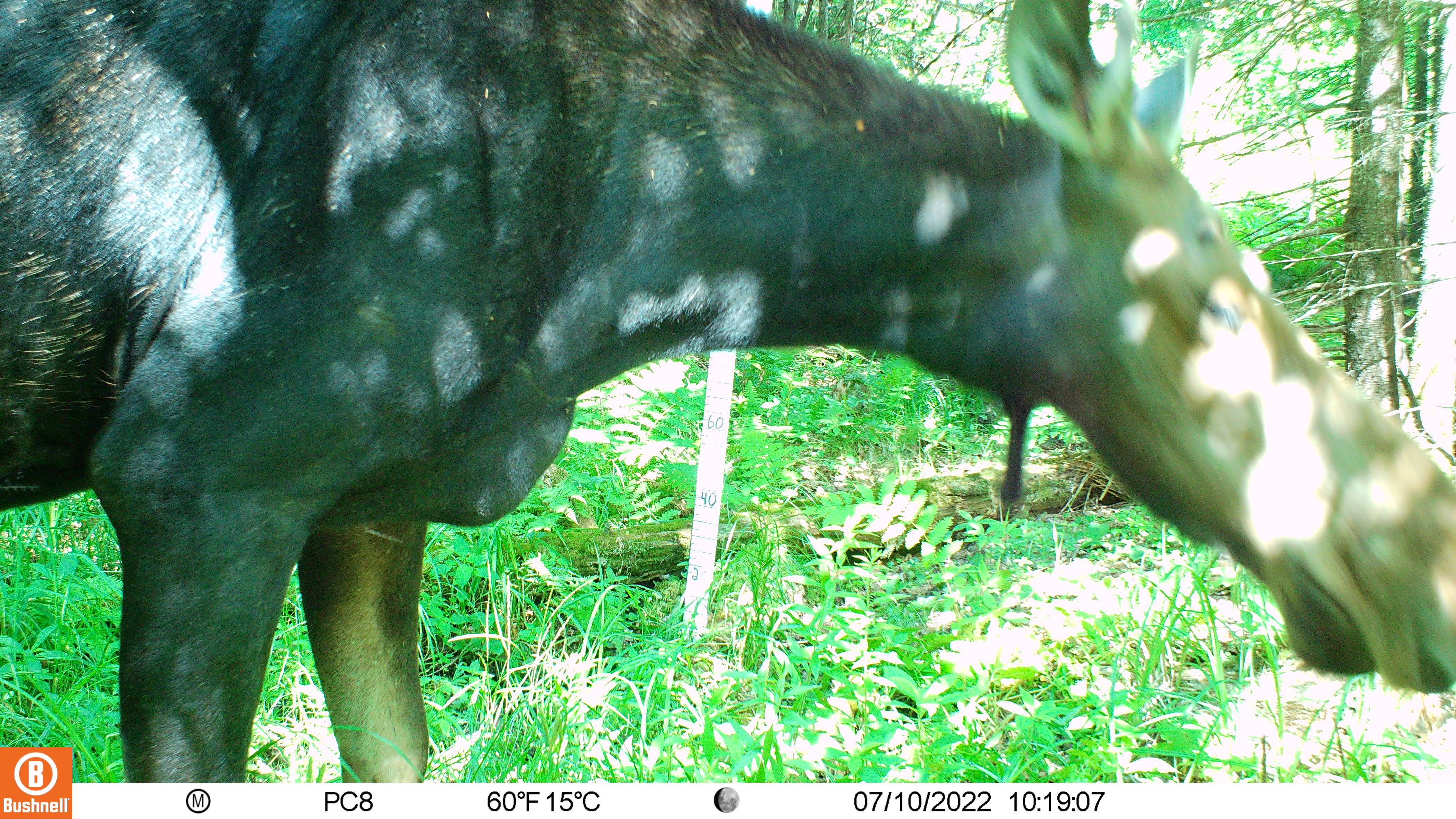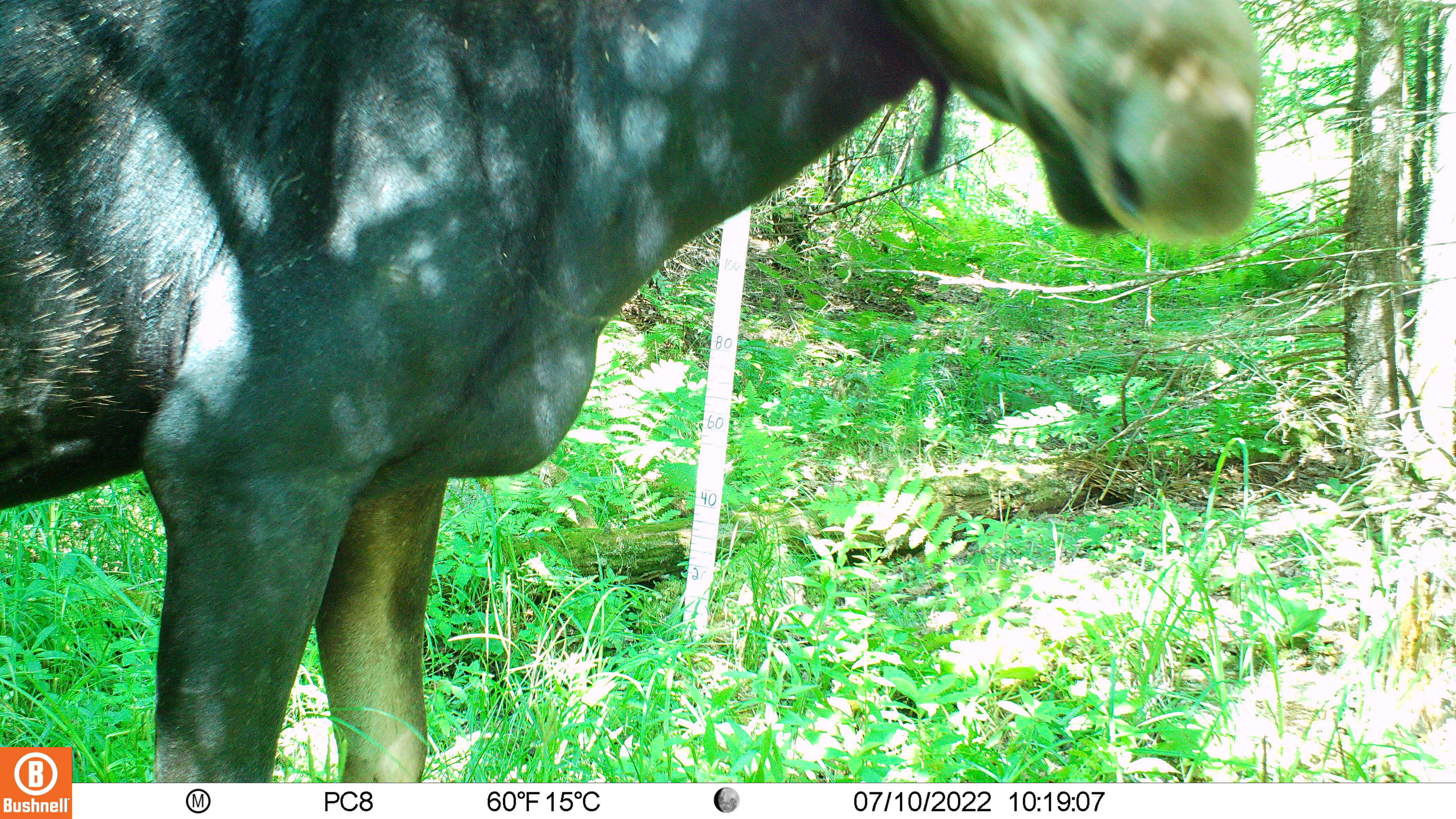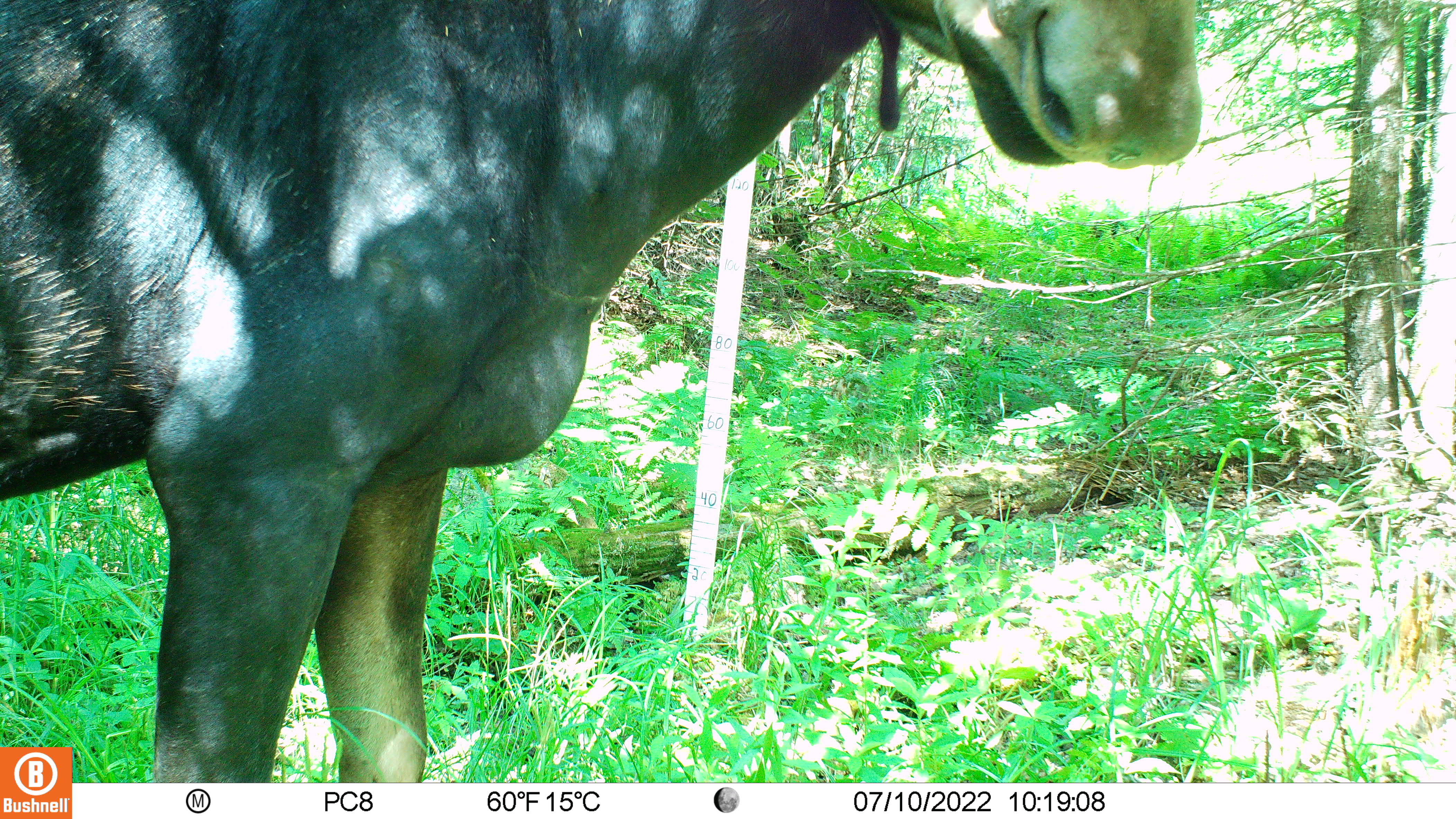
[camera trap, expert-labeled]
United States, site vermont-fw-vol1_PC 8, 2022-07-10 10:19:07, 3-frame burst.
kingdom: Animalia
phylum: Chordata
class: Mammalia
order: Artiodactyla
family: Cervidae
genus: Alces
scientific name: Alces alces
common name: moose